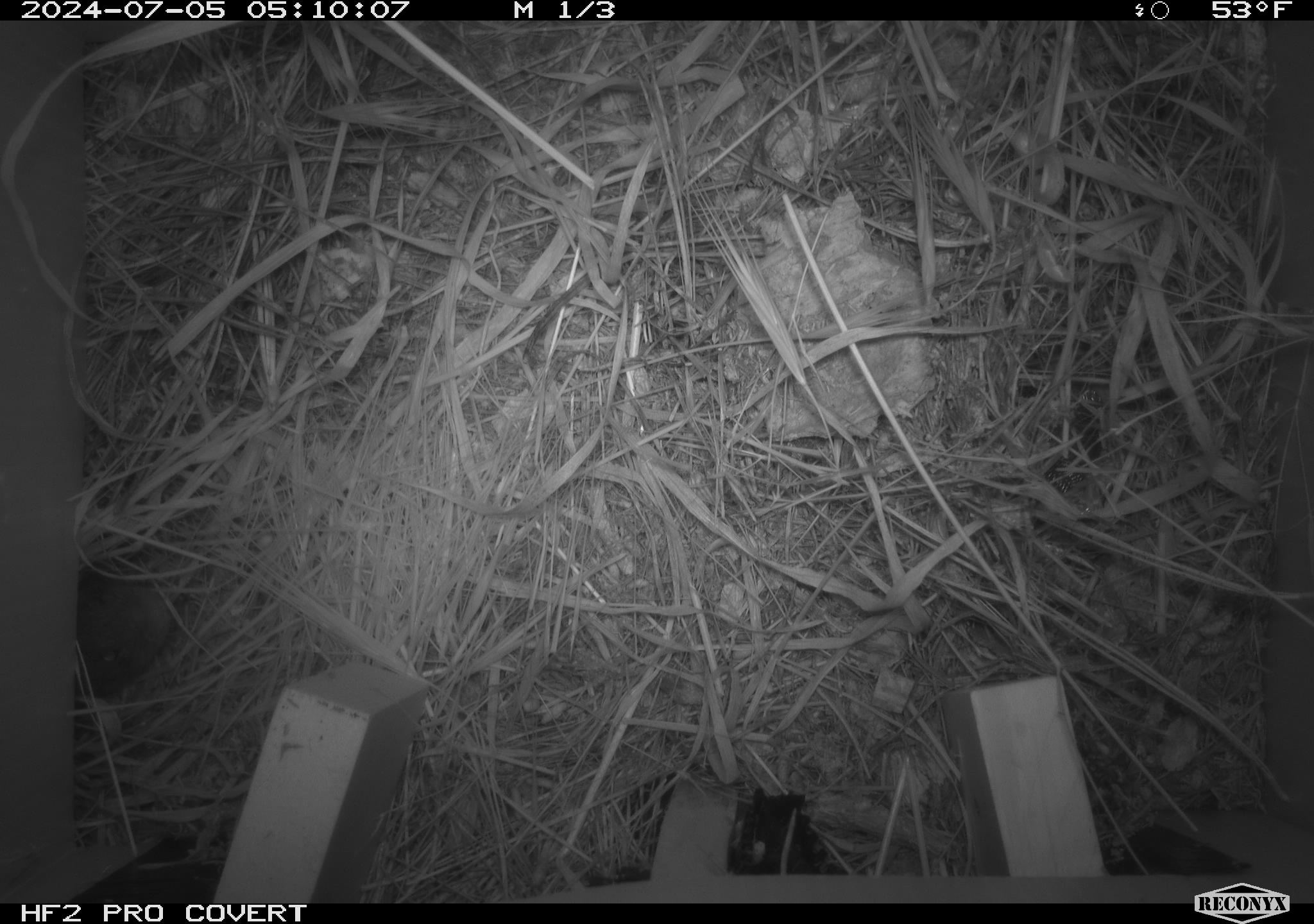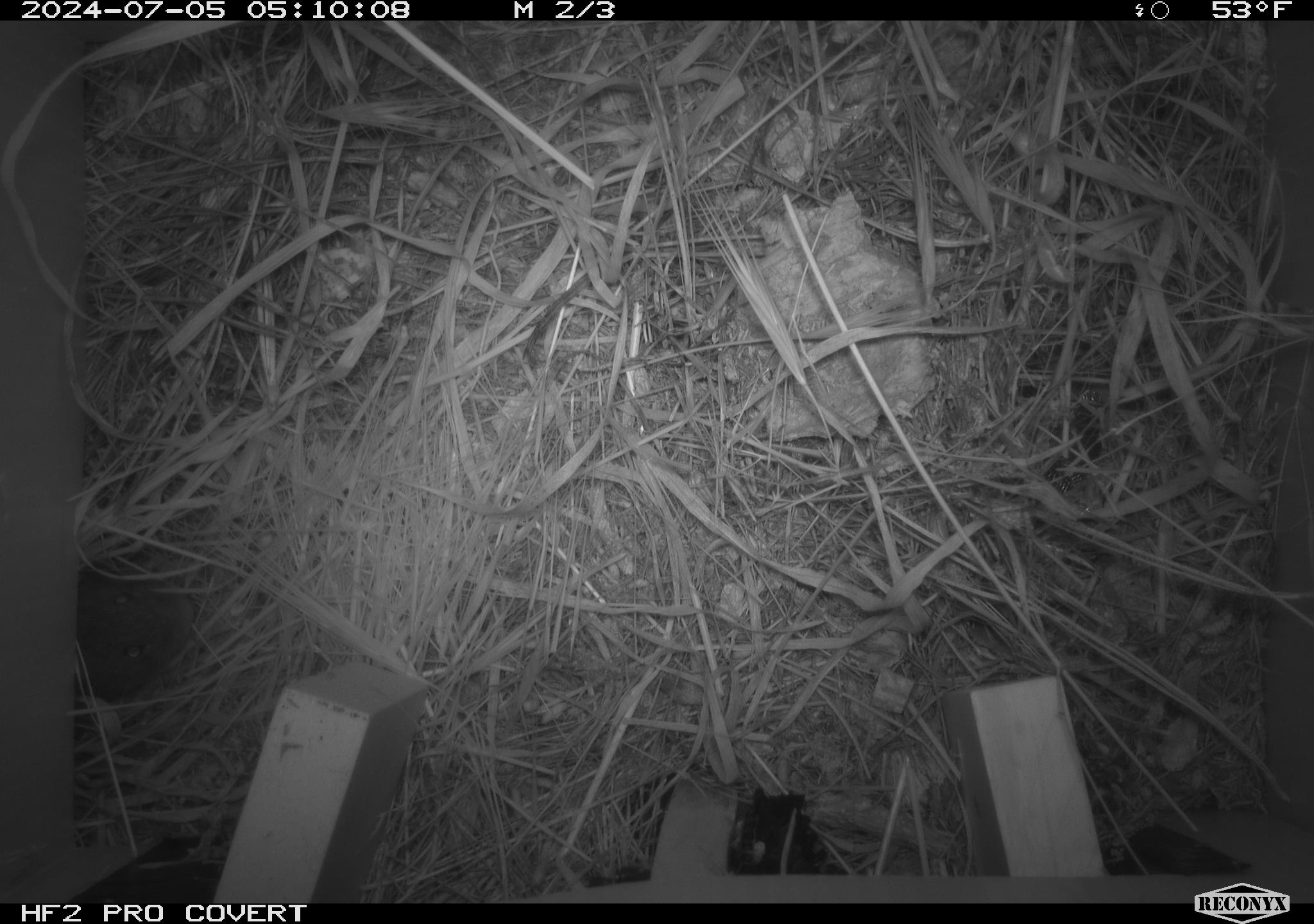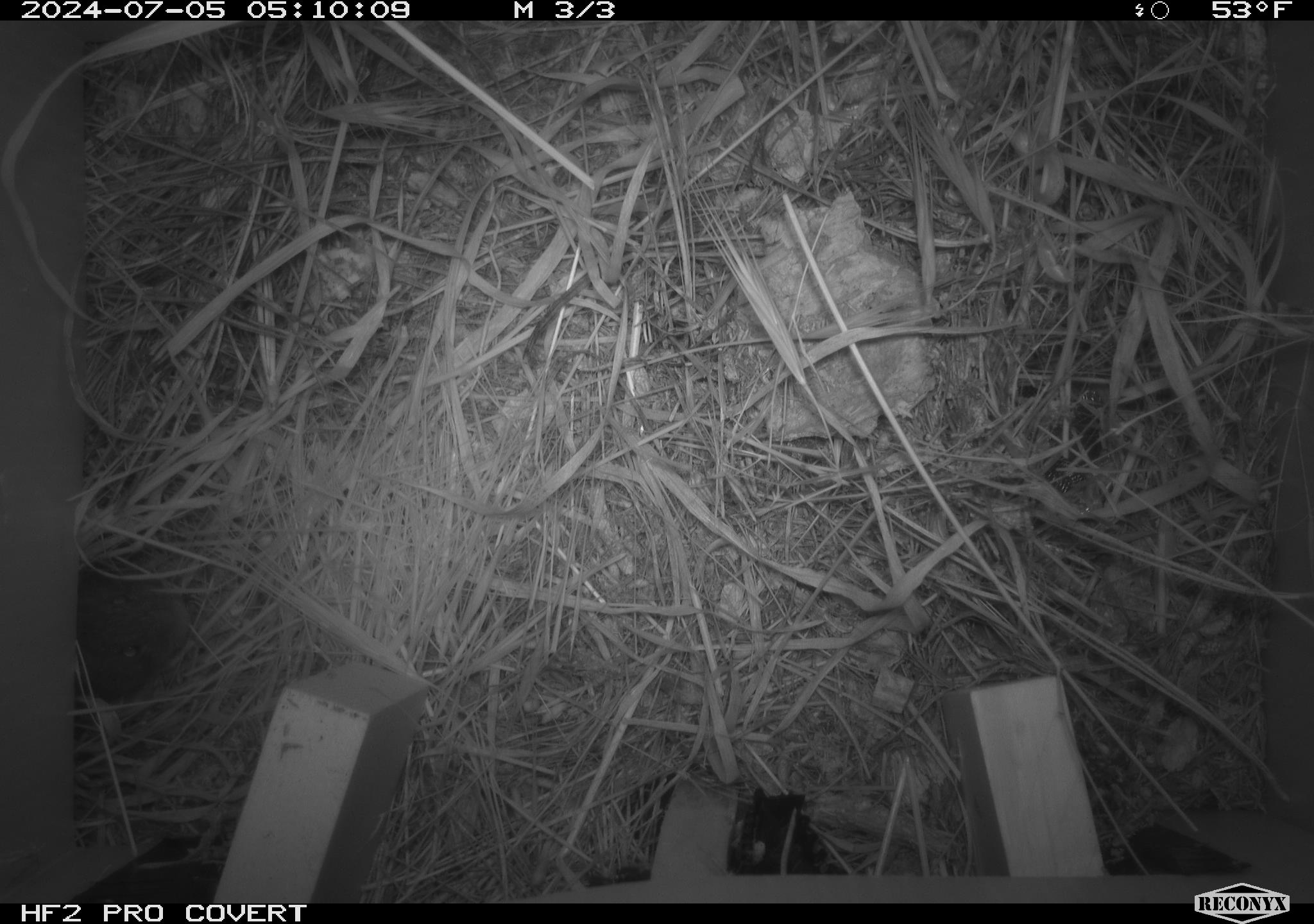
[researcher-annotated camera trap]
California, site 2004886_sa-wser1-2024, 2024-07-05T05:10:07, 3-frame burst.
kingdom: Animalia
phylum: Chordata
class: Mammalia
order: Rodentia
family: Cricetidae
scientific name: Arvicolinae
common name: voles, lemmings, and muskrats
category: arvicolinae subfamily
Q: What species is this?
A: Arvicolinae subfamily (voles, lemmings, and muskrats) (Arvicolinae).